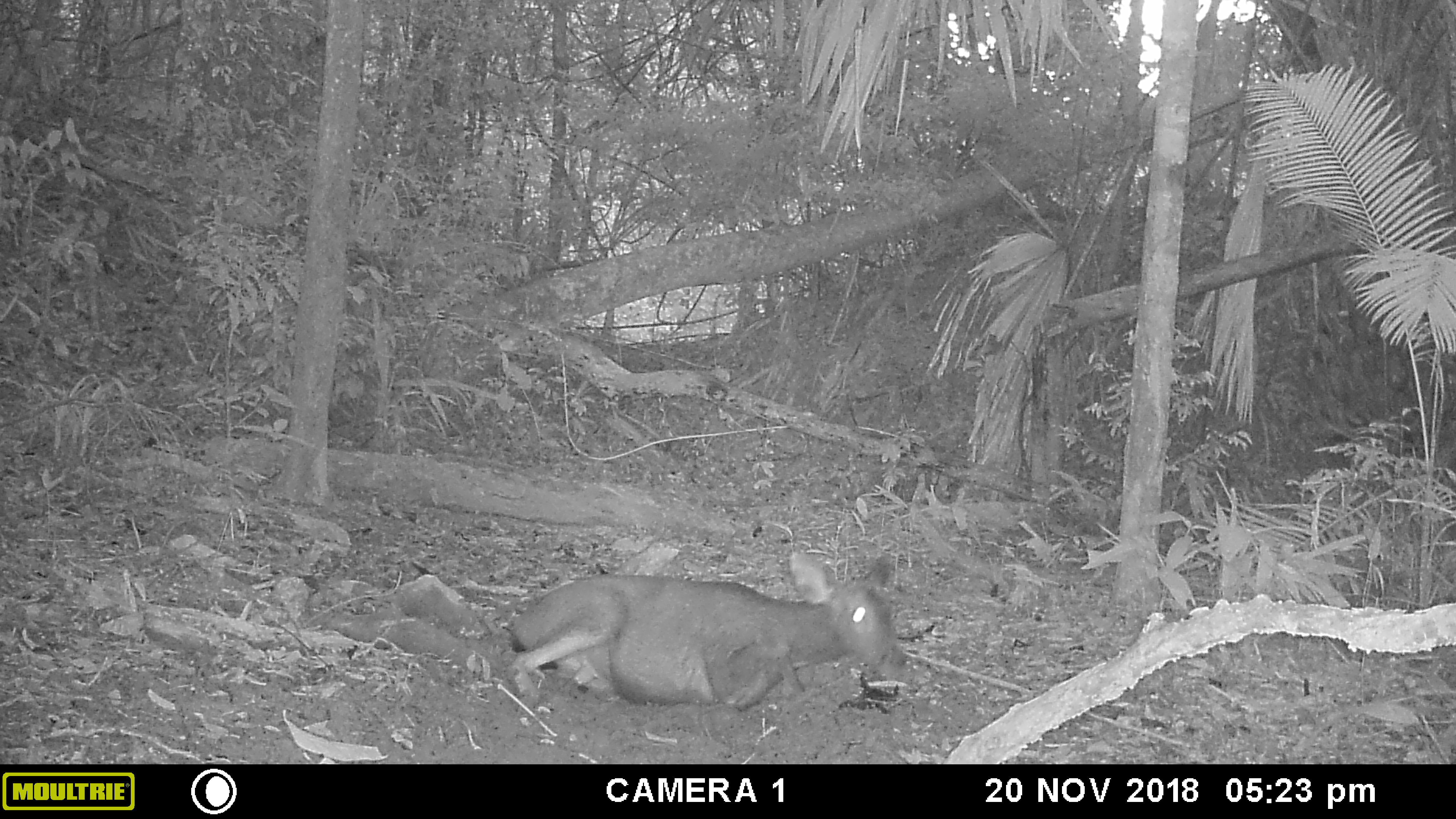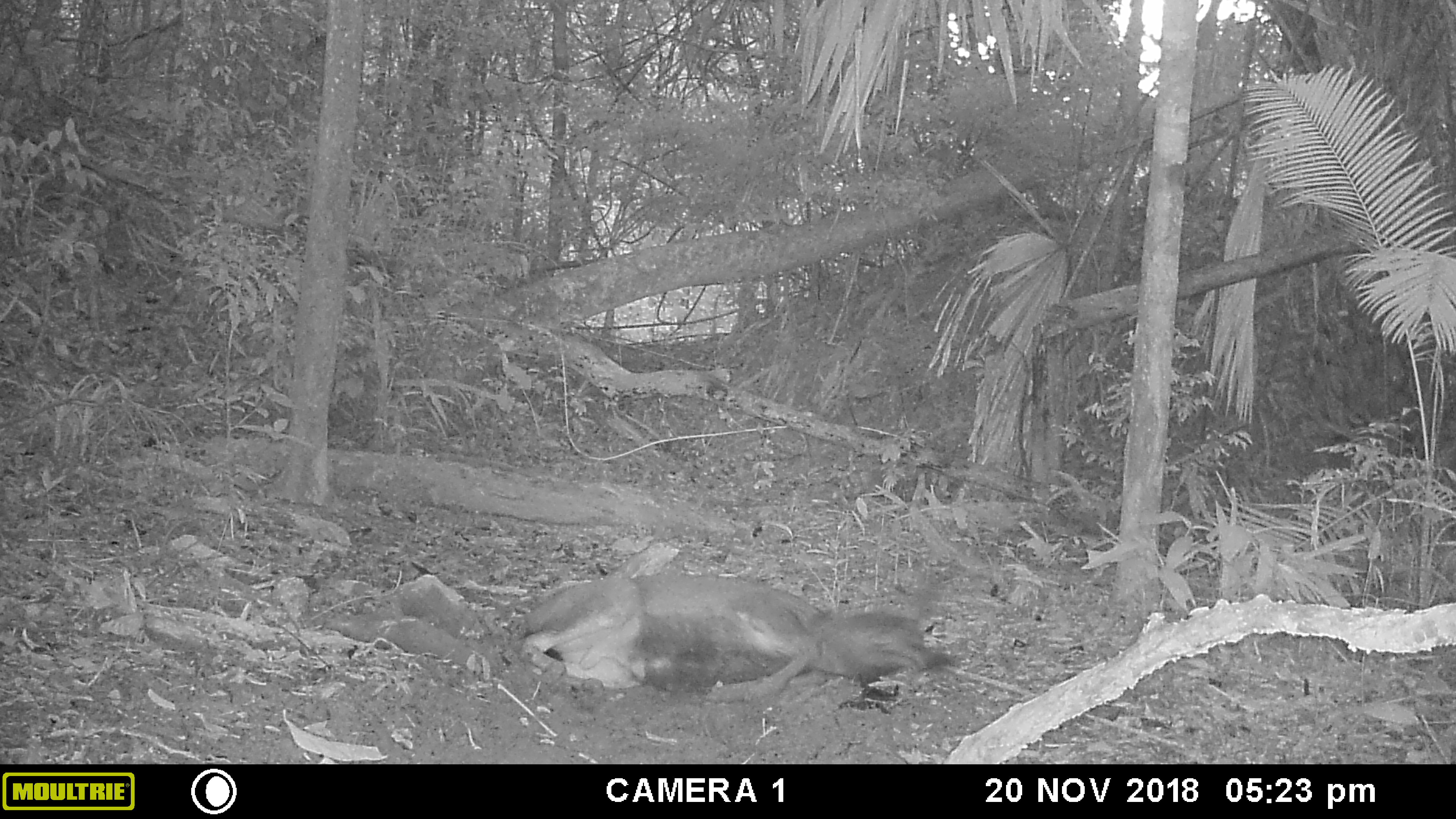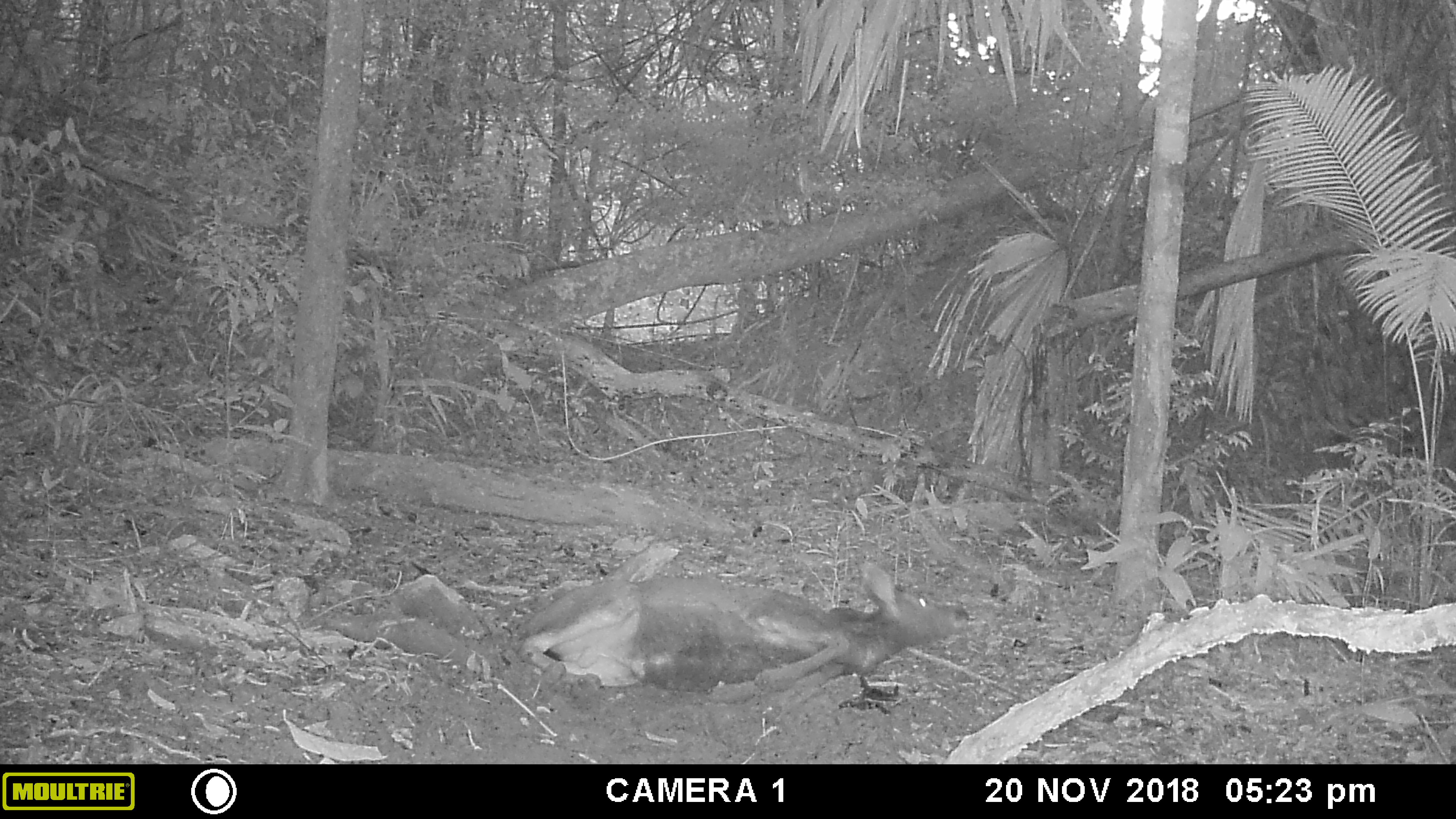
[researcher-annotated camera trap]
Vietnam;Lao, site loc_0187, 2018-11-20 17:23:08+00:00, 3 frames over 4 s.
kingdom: Animalia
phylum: Chordata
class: Mammalia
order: Artiodactyla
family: Cervidae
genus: Rusa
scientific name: Rusa unicolor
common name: sambar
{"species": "sambar (Rusa unicolor)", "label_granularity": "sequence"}